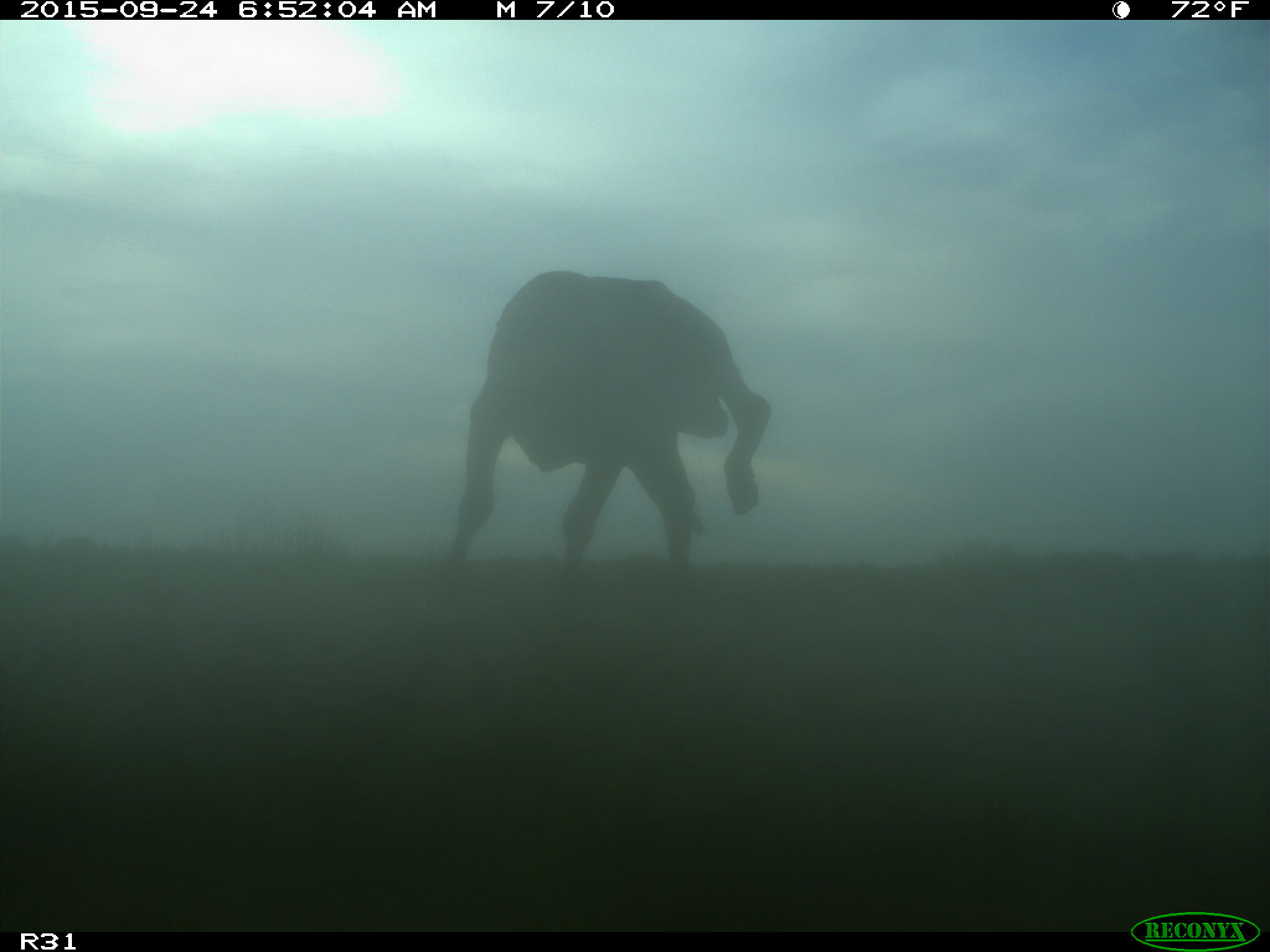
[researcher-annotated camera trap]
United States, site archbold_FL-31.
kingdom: Animalia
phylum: Chordata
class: Mammalia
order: Artiodactyla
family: Bovidae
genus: Bos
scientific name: Bos taurus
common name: domestic cow